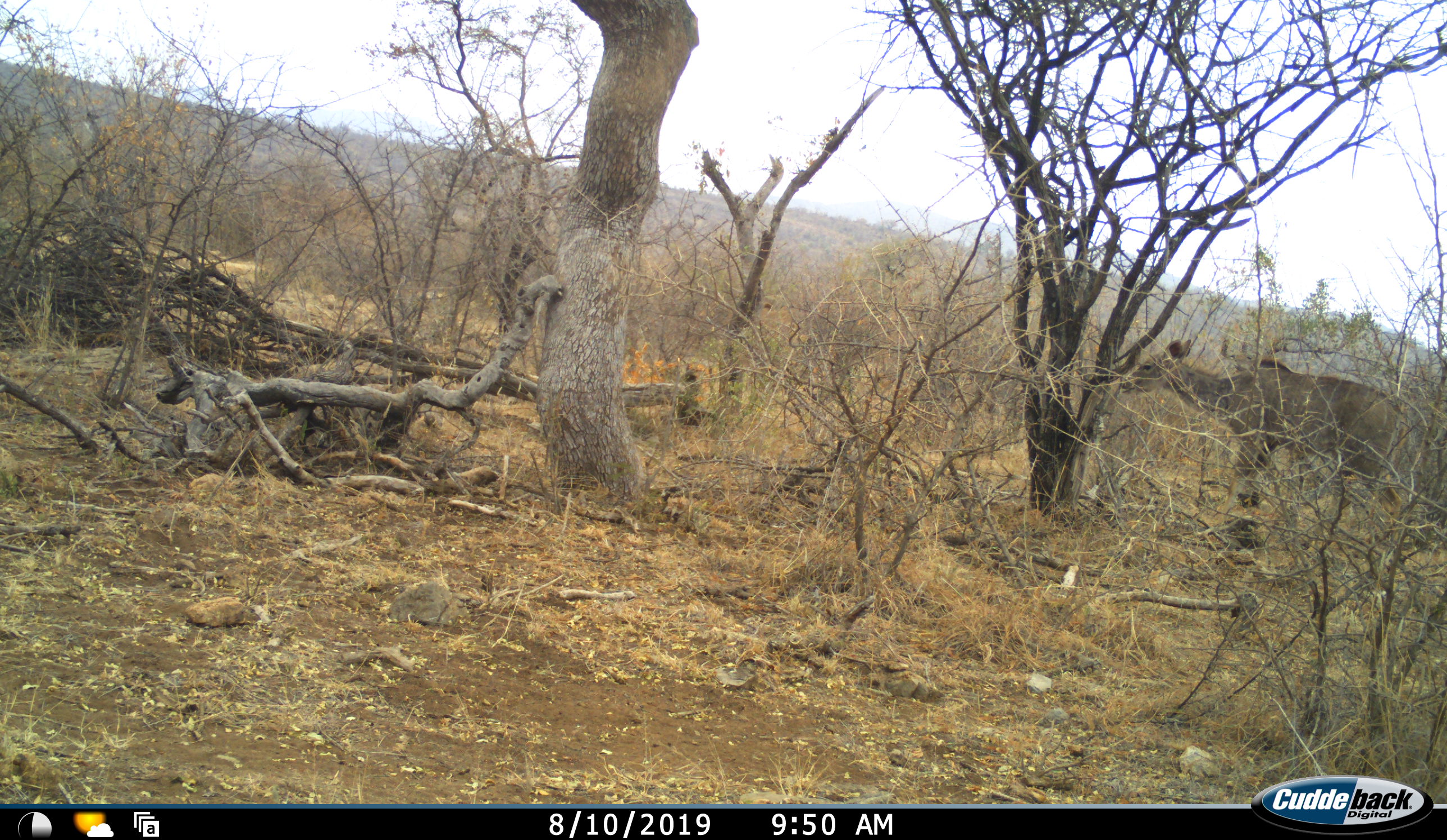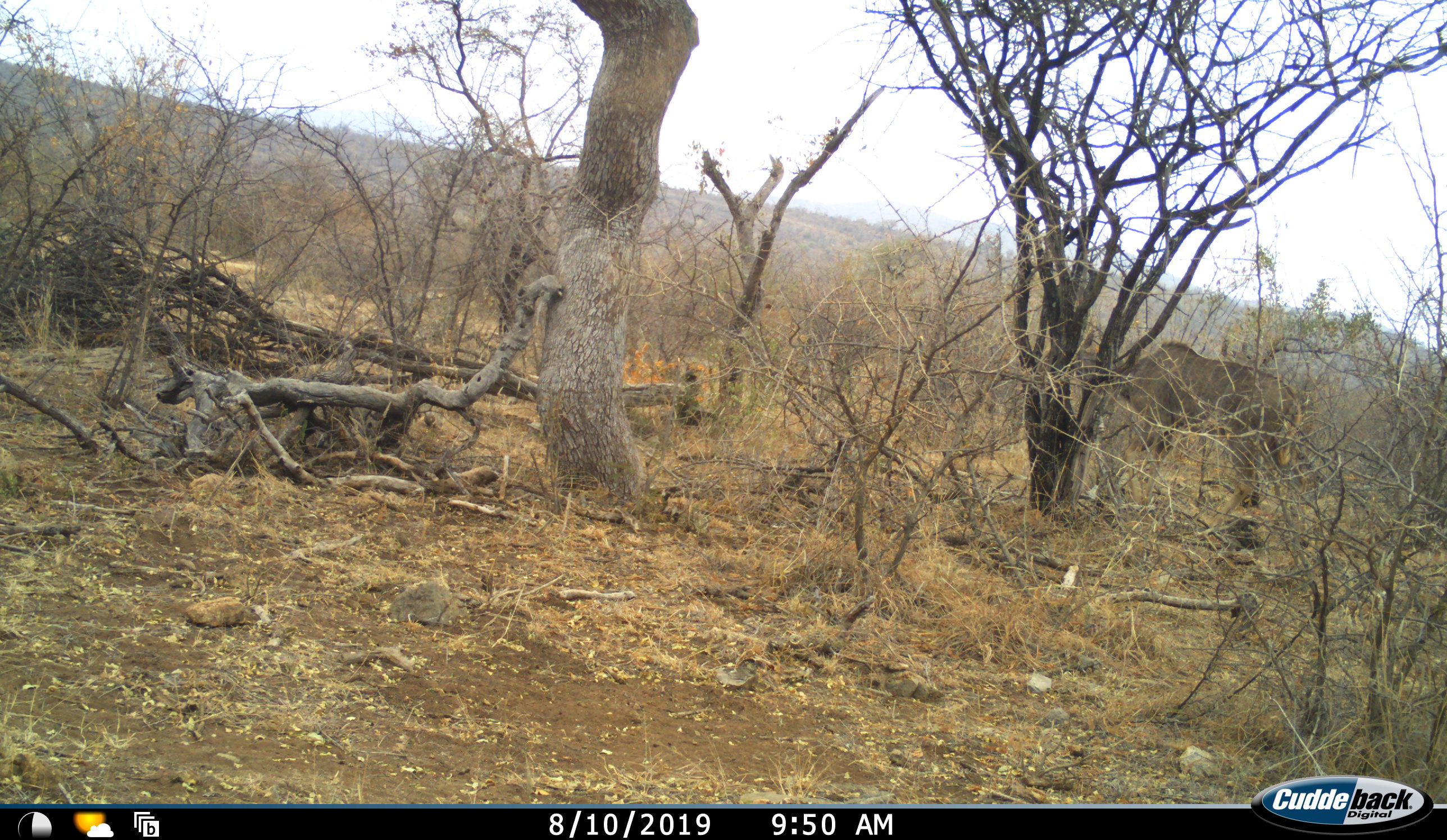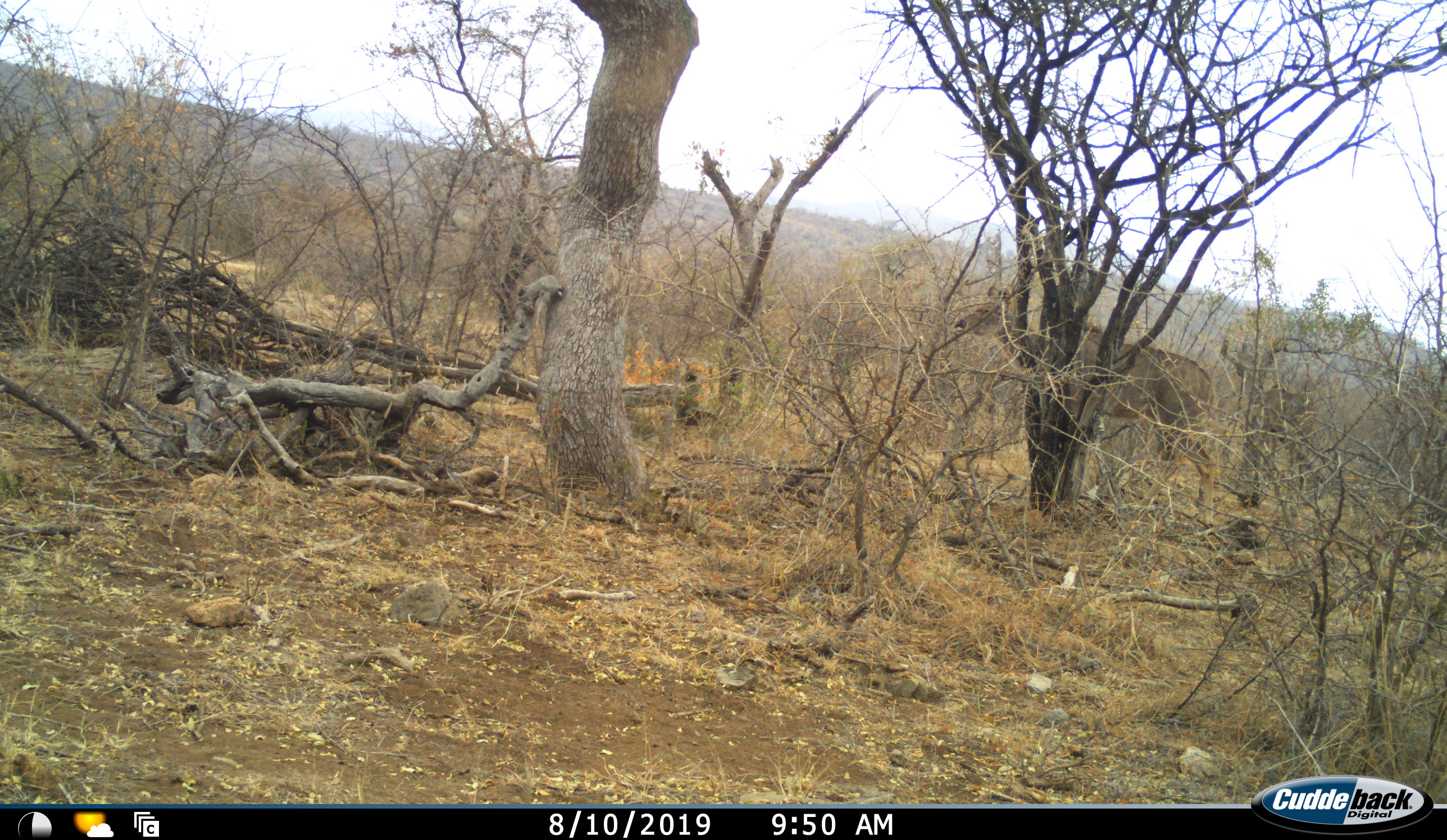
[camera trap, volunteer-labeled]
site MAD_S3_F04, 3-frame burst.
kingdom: Animalia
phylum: Chordata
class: Mammalia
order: Artiodactyla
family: Bovidae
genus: Tragelaphus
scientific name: Tragelaphus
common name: kudu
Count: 1.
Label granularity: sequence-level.